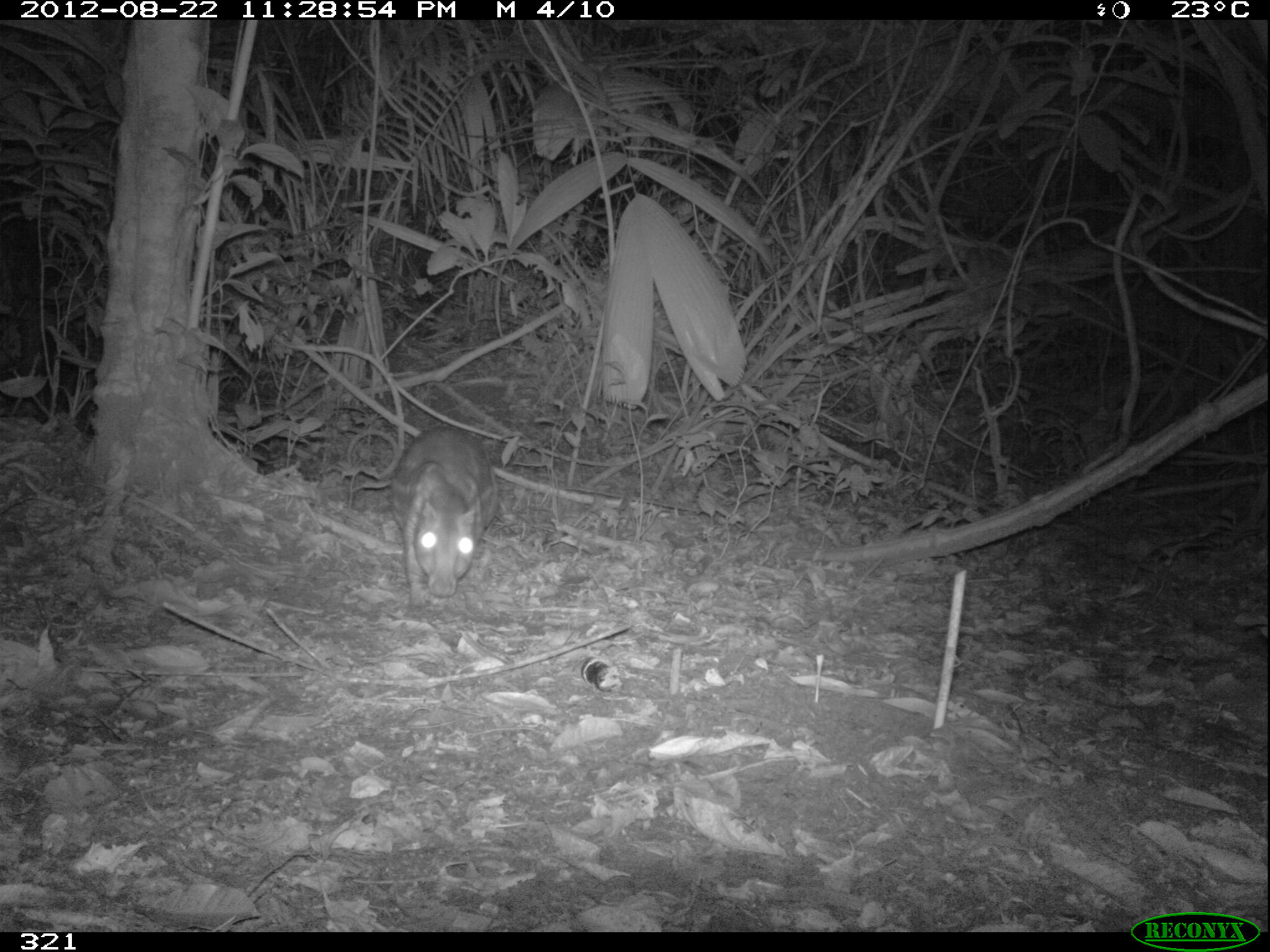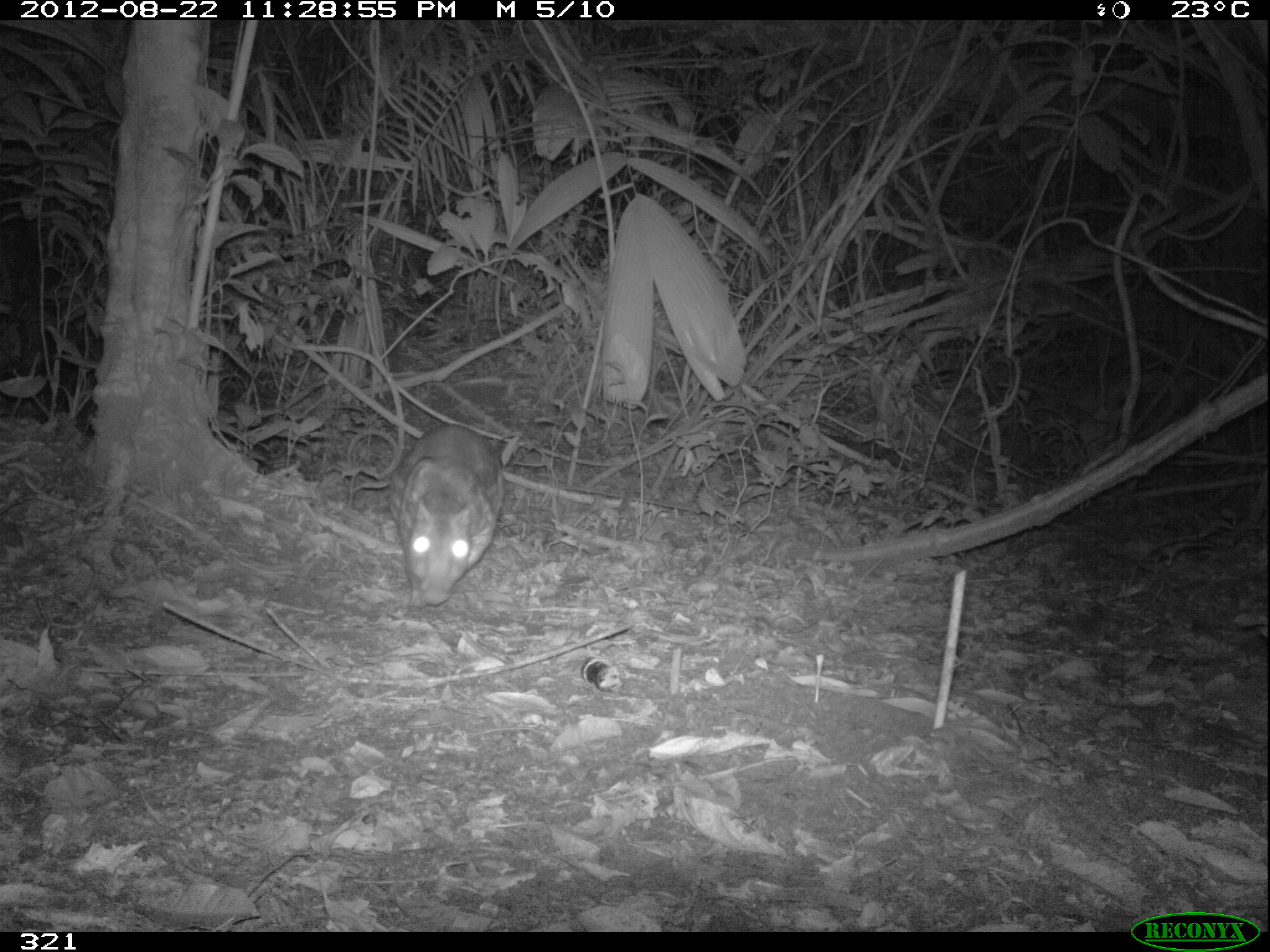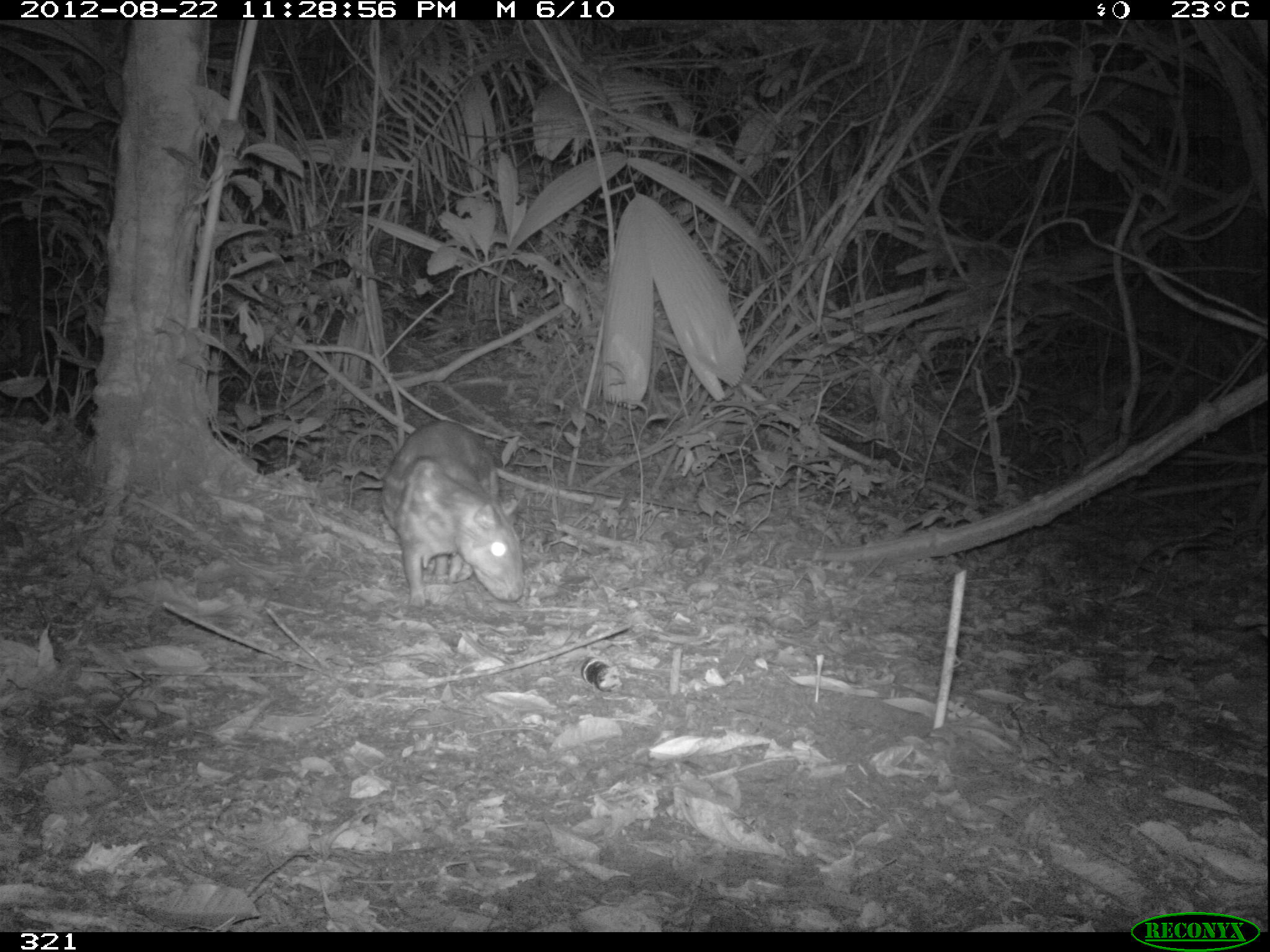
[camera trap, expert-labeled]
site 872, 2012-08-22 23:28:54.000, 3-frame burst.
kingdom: Animalia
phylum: Chordata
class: Mammalia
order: Rodentia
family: Cuniculidae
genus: Cuniculus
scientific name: Cuniculus paca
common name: spotted paca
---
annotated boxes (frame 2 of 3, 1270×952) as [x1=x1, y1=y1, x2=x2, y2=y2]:
cuniculus paca: [x1=384, y1=421, x2=506, y2=609]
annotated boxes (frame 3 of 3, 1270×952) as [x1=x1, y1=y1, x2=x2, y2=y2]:
cuniculus paca: [x1=378, y1=419, x2=525, y2=609]